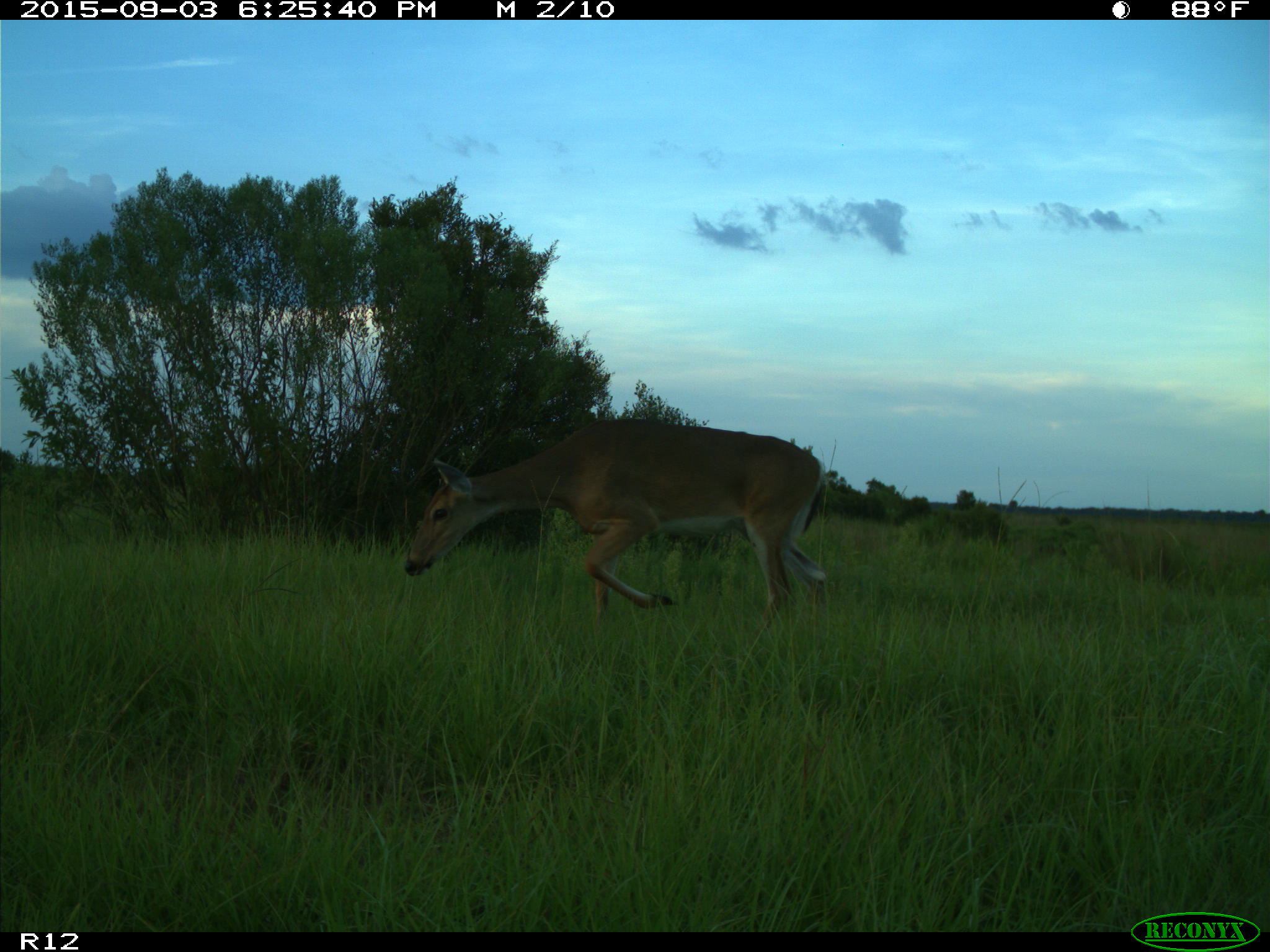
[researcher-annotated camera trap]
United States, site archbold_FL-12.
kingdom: Animalia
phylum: Chordata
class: Mammalia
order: Artiodactyla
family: Cervidae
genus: Odocoileus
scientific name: Odocoileus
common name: deer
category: unidentified deer